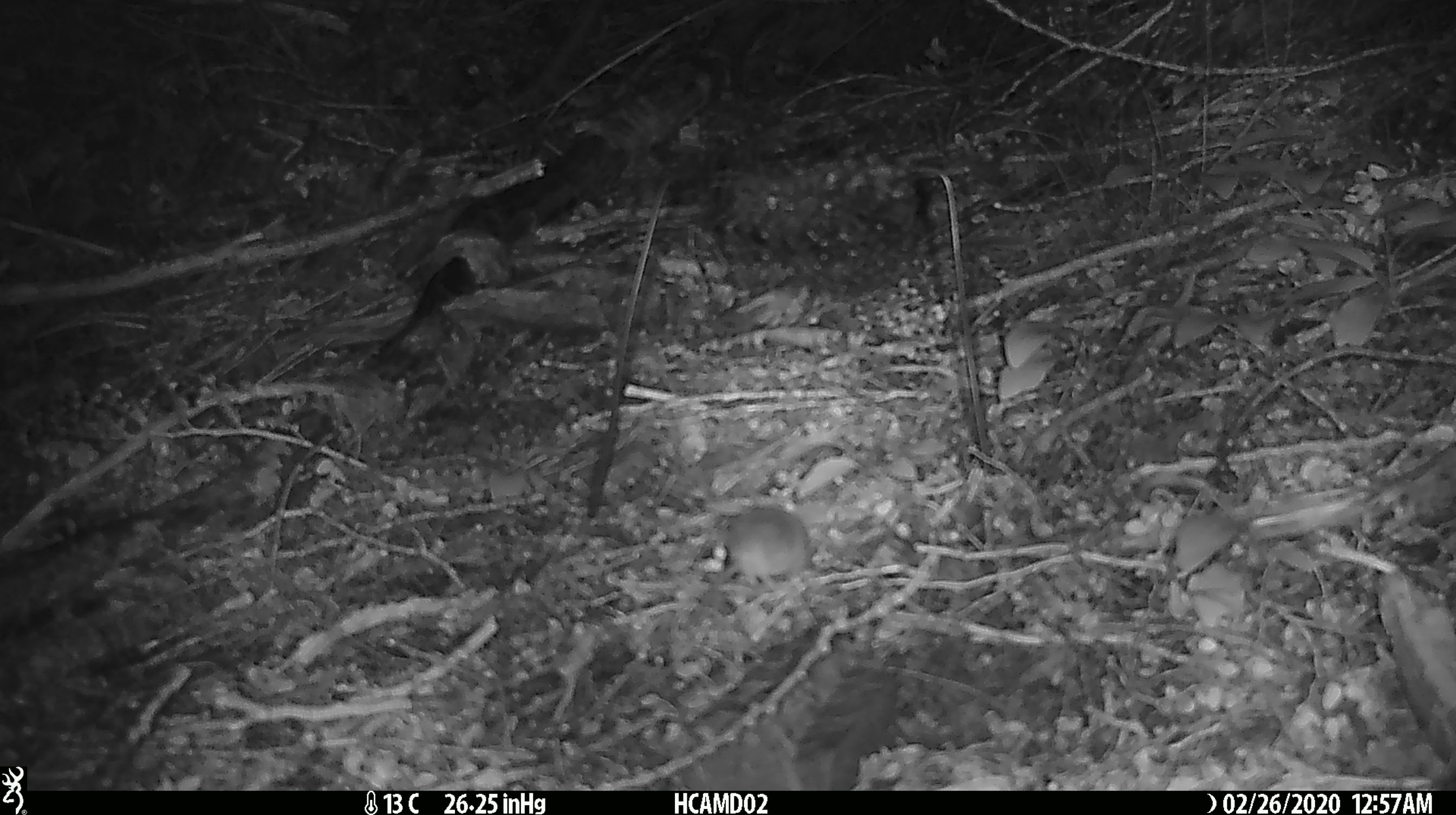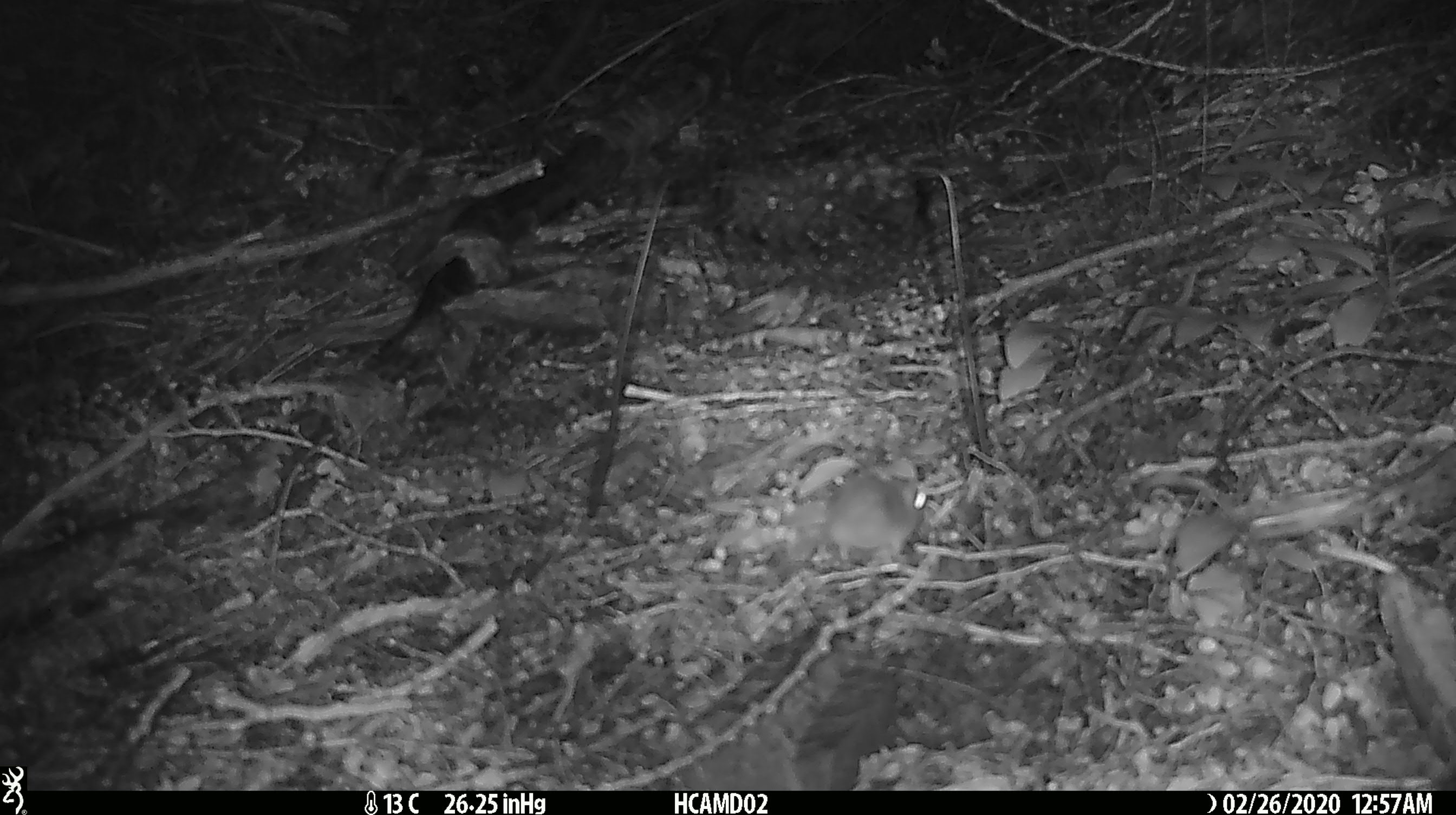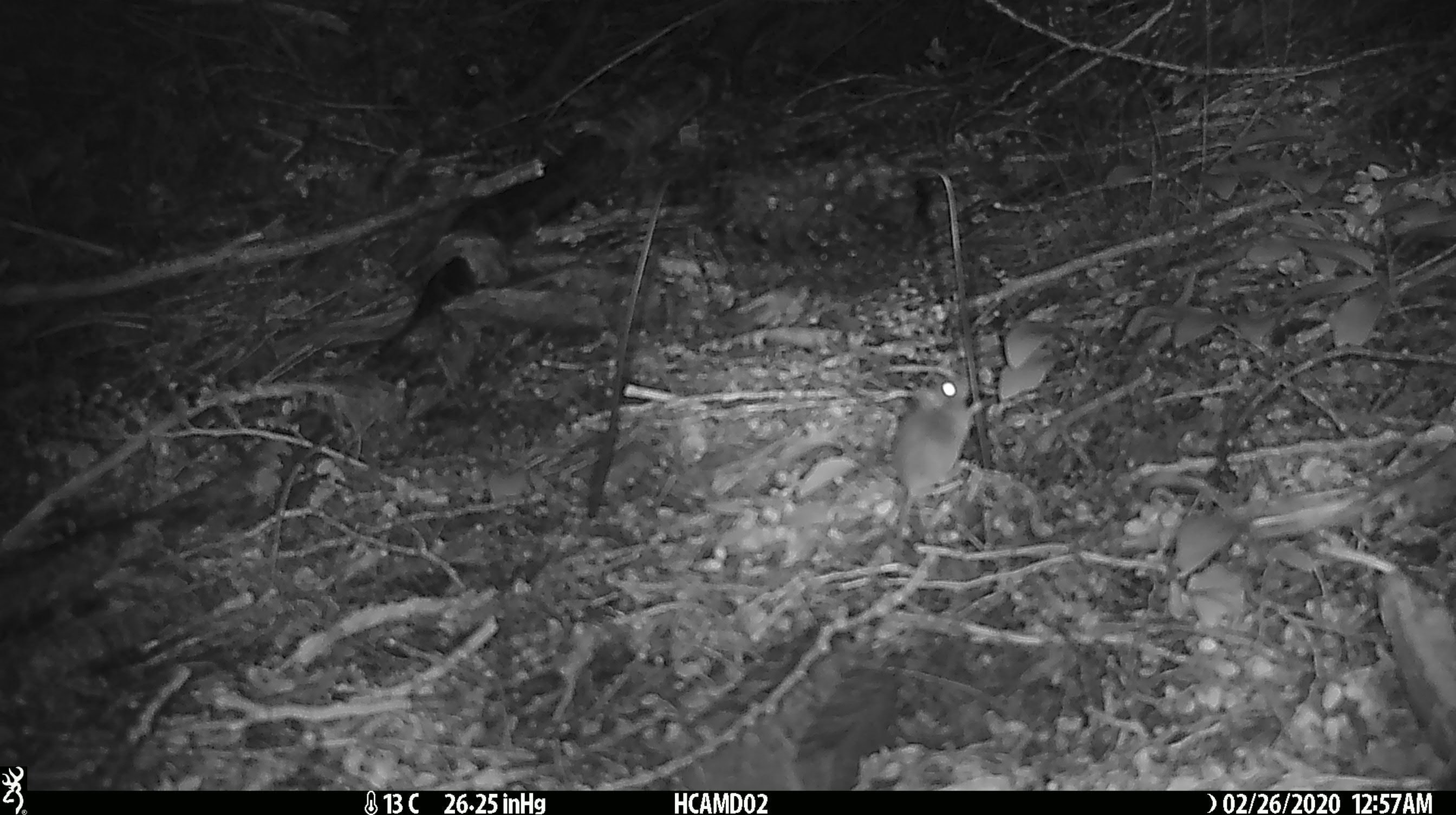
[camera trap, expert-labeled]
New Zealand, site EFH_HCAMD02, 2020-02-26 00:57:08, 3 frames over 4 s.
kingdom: Animalia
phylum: Chordata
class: Mammalia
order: Rodentia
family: Muridae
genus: Mus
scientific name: Mus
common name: mouse